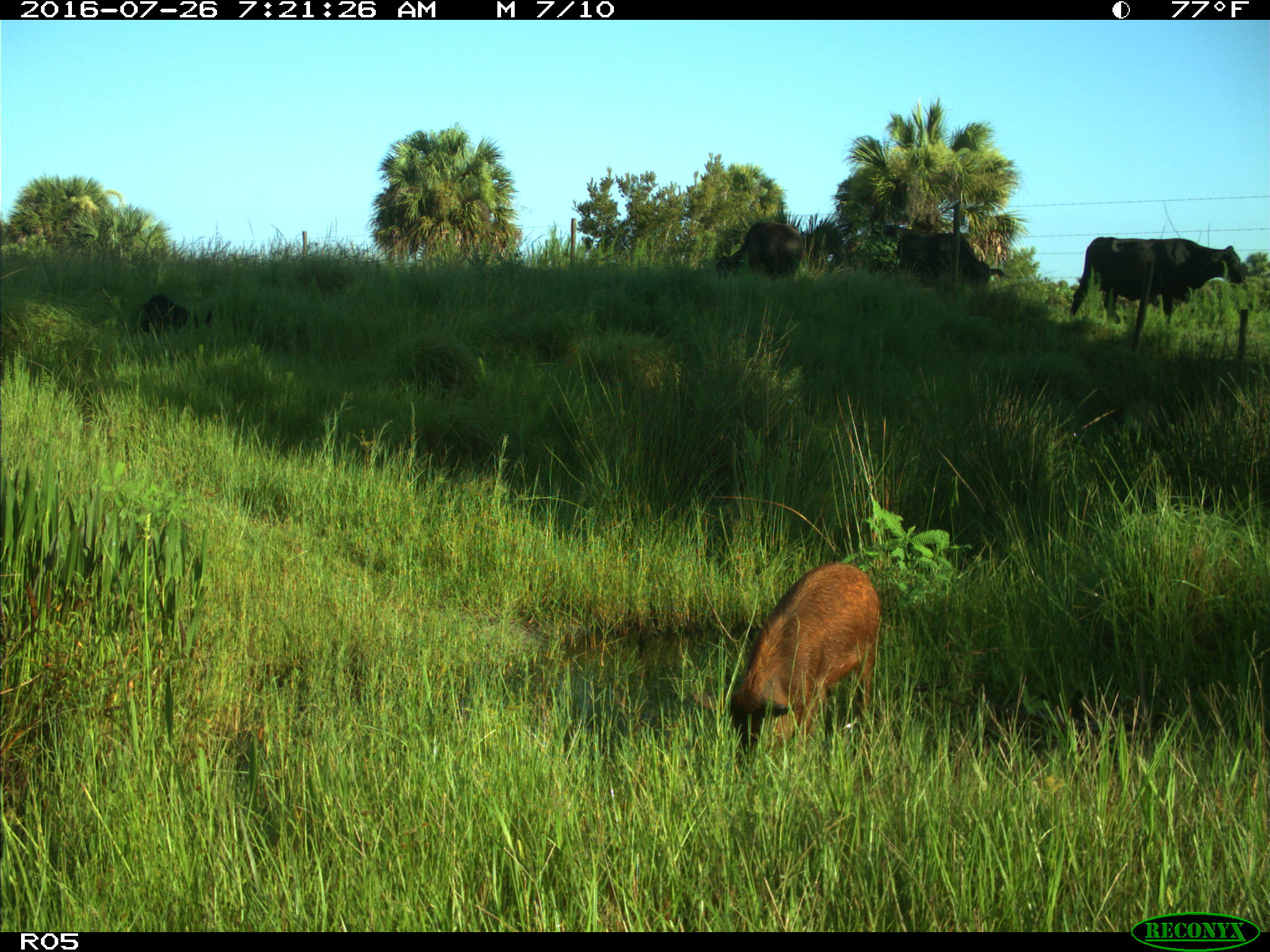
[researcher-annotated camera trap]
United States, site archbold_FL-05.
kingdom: Animalia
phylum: Chordata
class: Mammalia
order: Artiodactyla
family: Suidae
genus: Sus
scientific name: Sus scrofa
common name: wild boar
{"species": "Sus scrofa (wild boar)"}